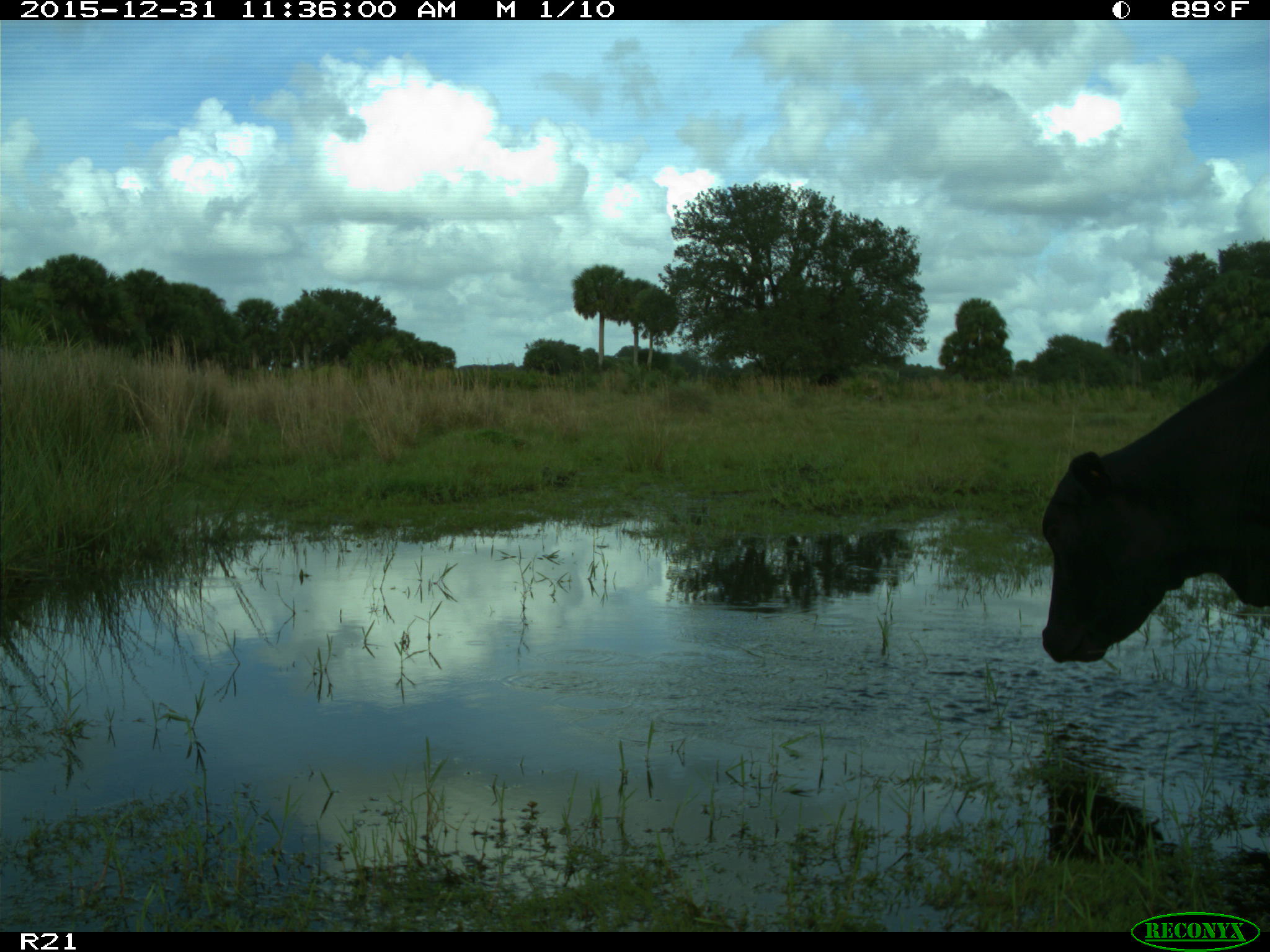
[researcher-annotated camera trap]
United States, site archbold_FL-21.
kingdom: Animalia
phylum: Chordata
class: Mammalia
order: Artiodactyla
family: Bovidae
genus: Bos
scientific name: Bos taurus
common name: domestic cow